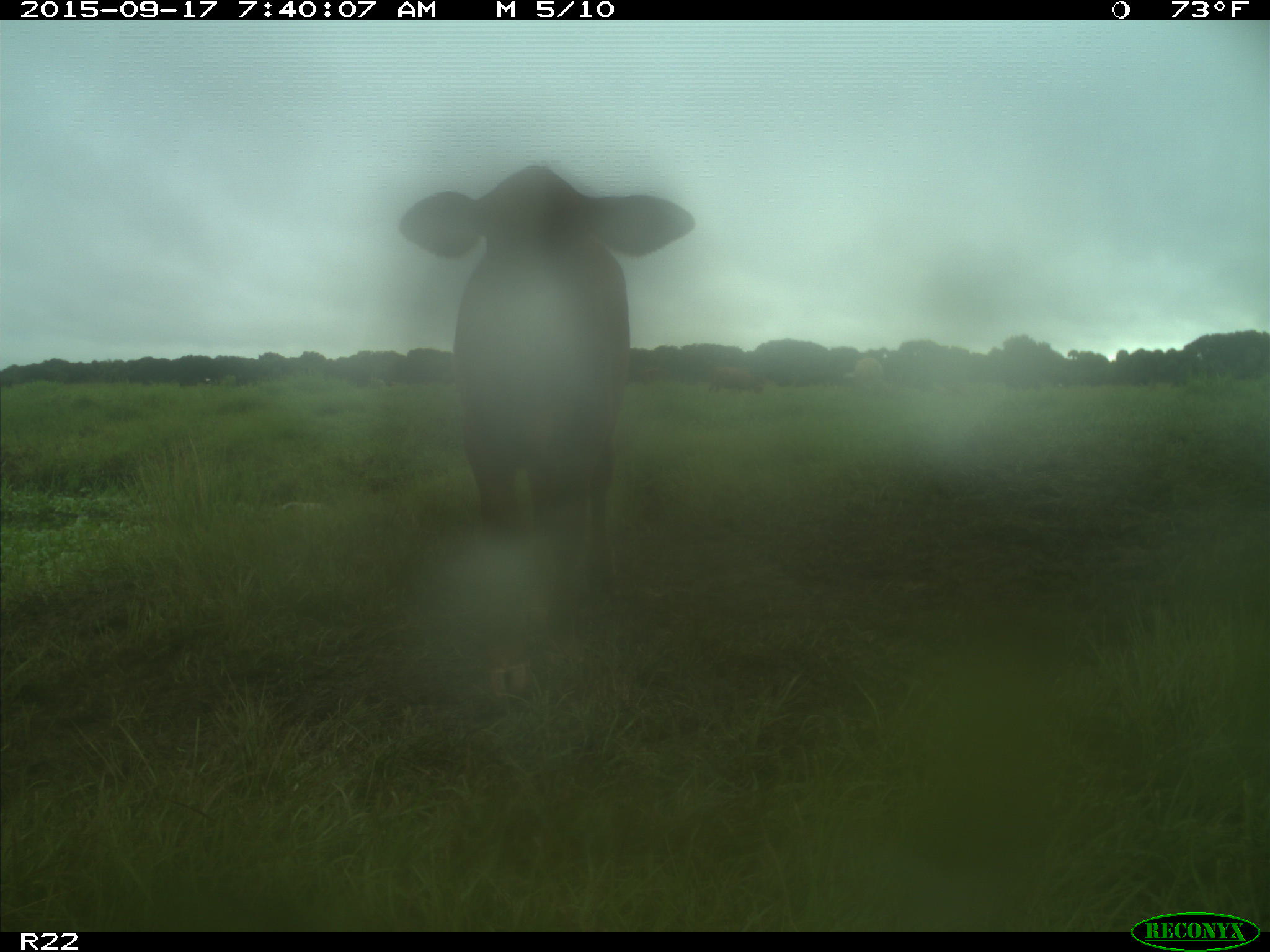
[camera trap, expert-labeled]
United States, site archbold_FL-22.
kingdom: Animalia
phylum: Chordata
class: Mammalia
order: Artiodactyla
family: Bovidae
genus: Bos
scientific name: Bos taurus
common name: domestic cow